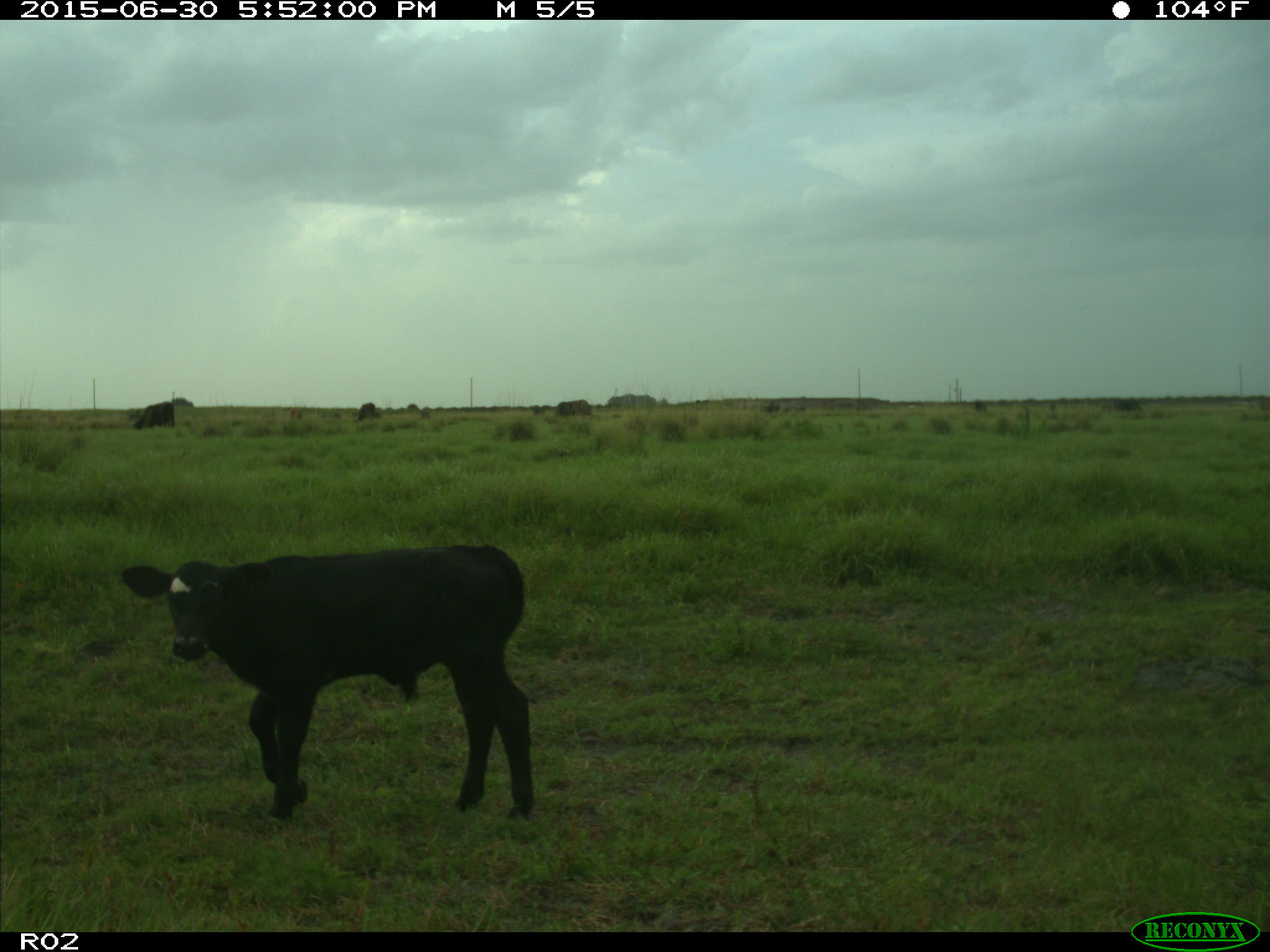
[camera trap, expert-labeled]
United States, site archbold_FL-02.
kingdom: Animalia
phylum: Chordata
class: Mammalia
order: Artiodactyla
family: Bovidae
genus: Bos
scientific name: Bos taurus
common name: domestic cow